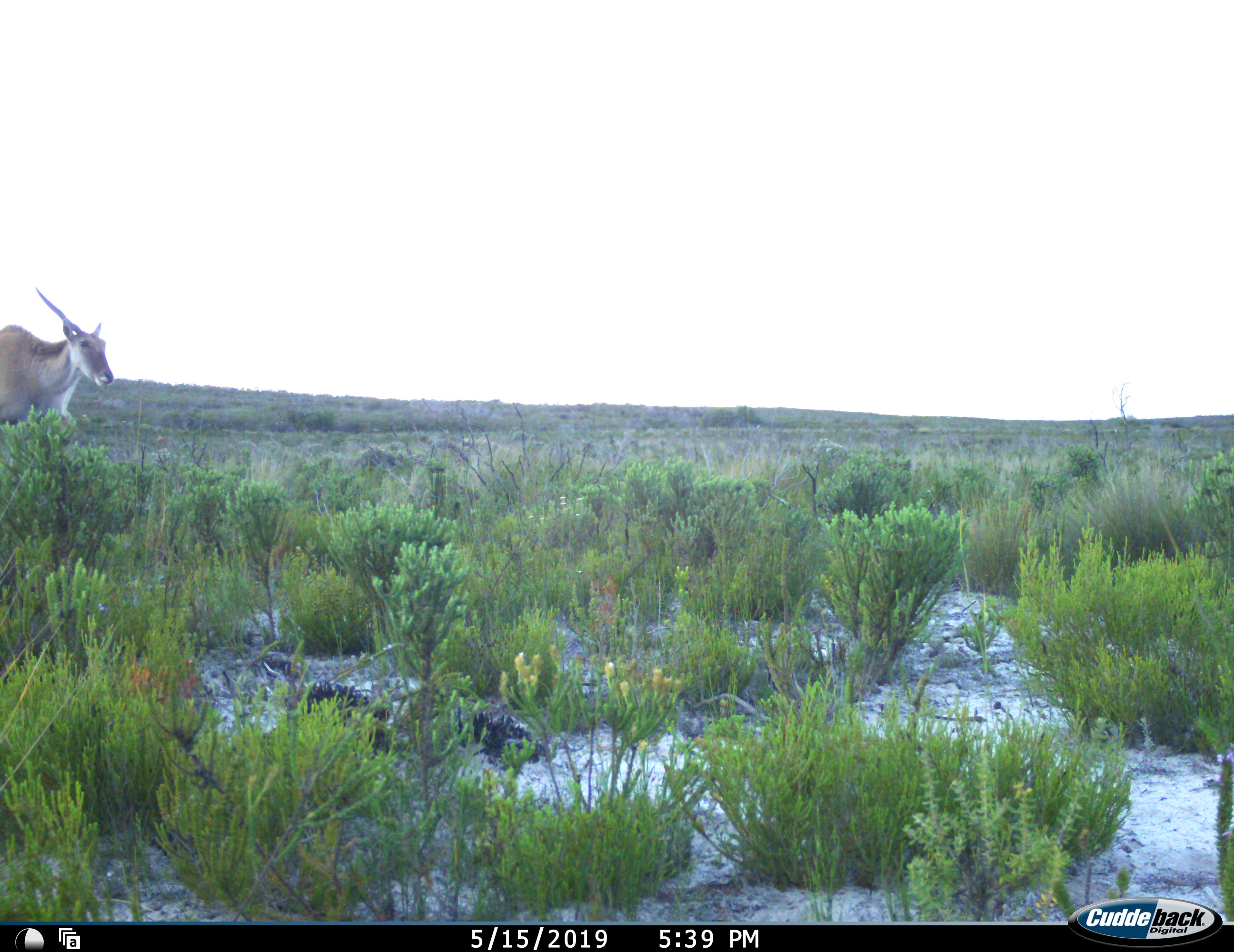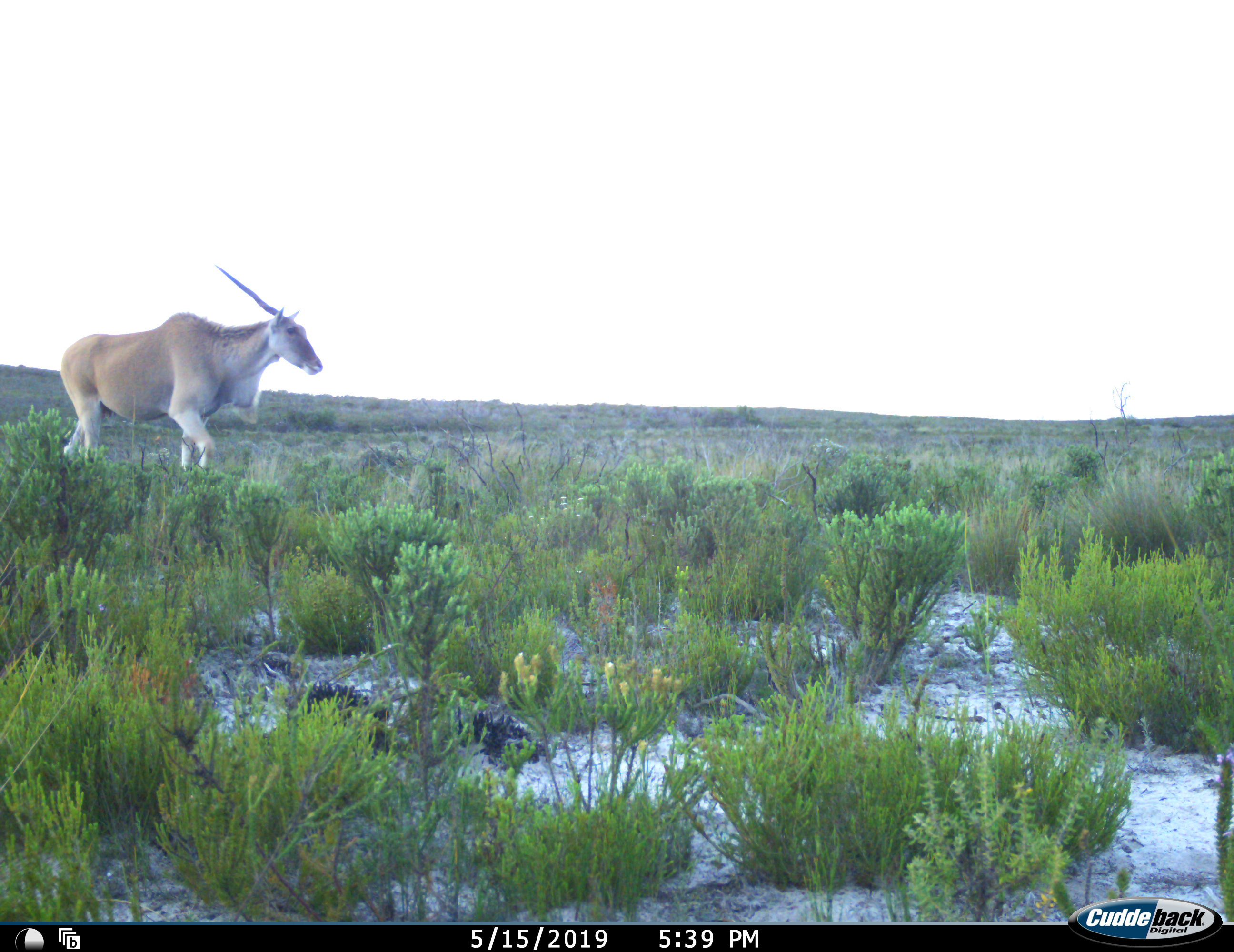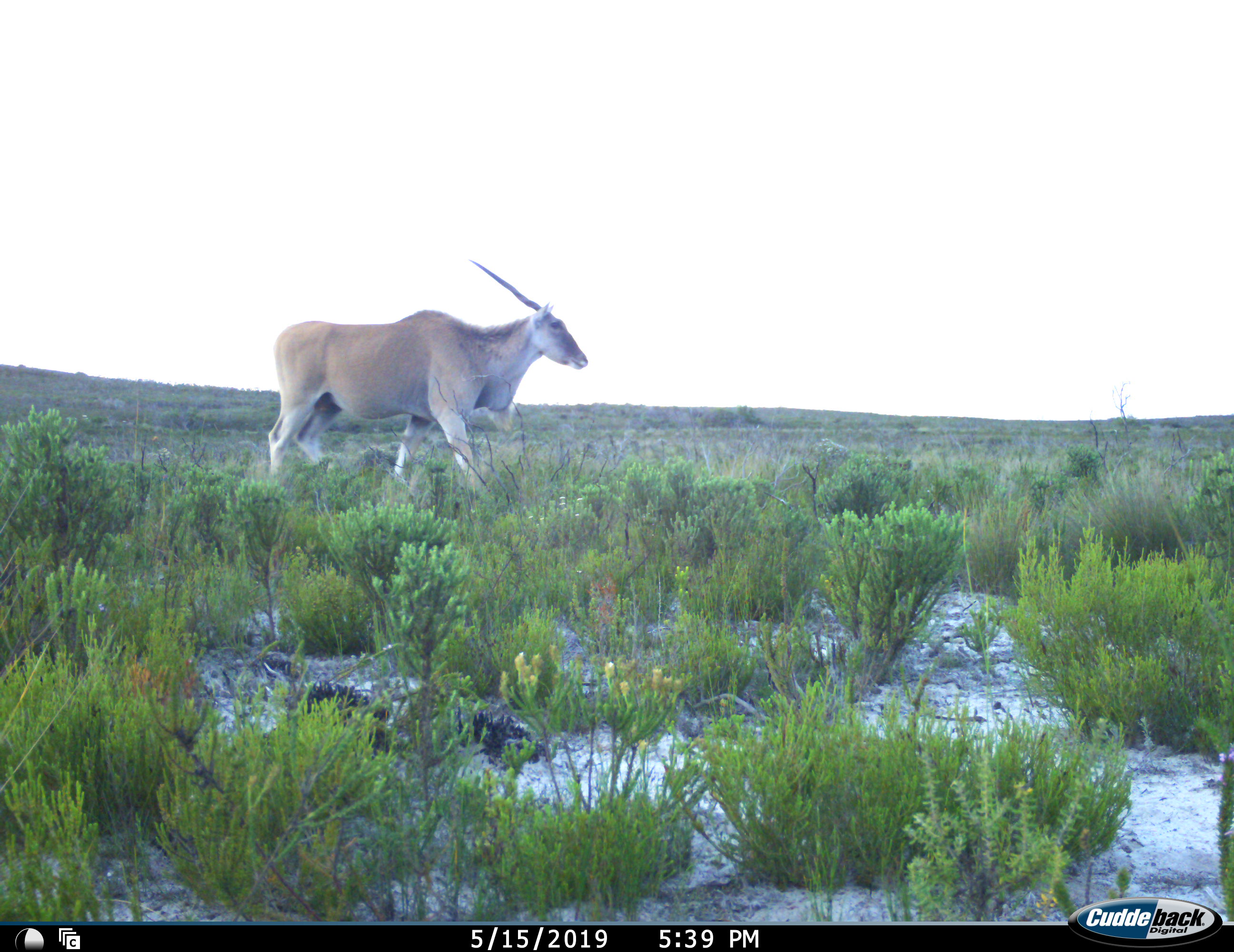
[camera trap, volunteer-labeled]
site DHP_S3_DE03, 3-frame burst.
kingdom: Animalia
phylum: Chordata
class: Mammalia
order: Artiodactyla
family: Bovidae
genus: Tragelaphus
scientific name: Tragelaphus oryx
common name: eland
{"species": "eland (Tragelaphus oryx)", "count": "1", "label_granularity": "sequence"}